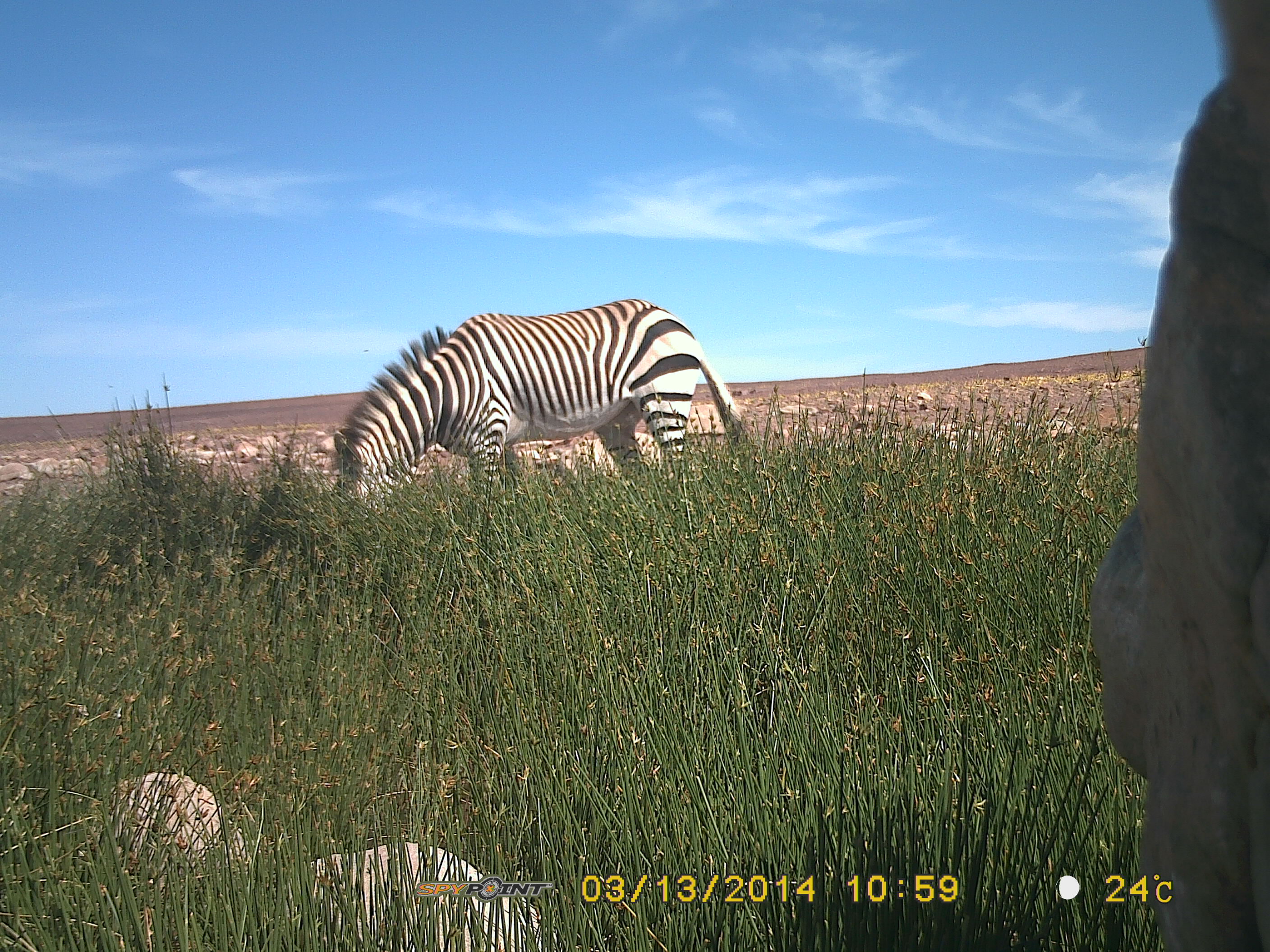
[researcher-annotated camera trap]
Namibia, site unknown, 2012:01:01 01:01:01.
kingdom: Animalia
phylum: Chordata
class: Mammalia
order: Perissodactyla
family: Equidae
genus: Equus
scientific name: Equus zebra hartmannae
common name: hartmann's mountain zebra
Equus zebra hartmannae (hartmann's mountain zebra).